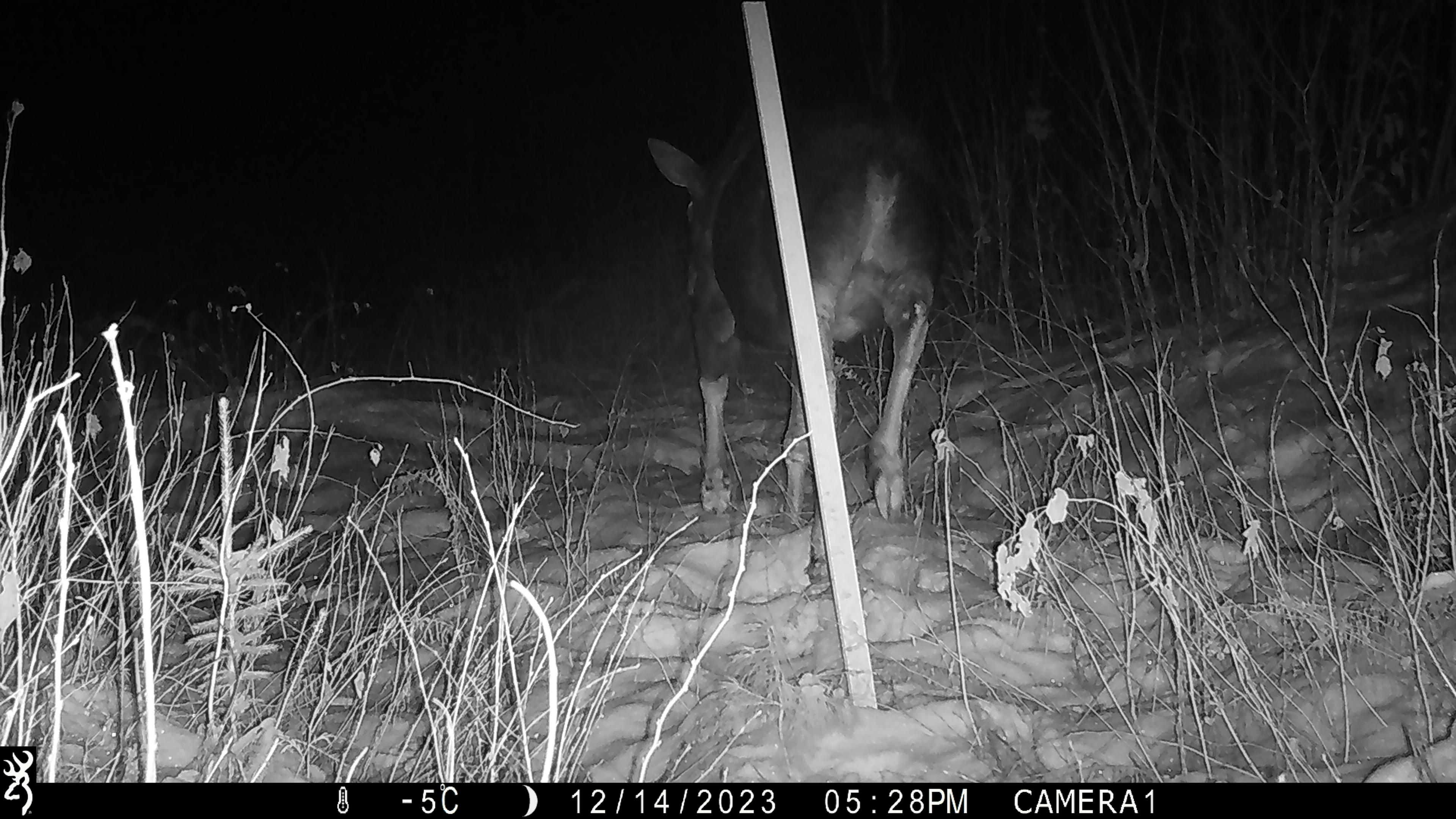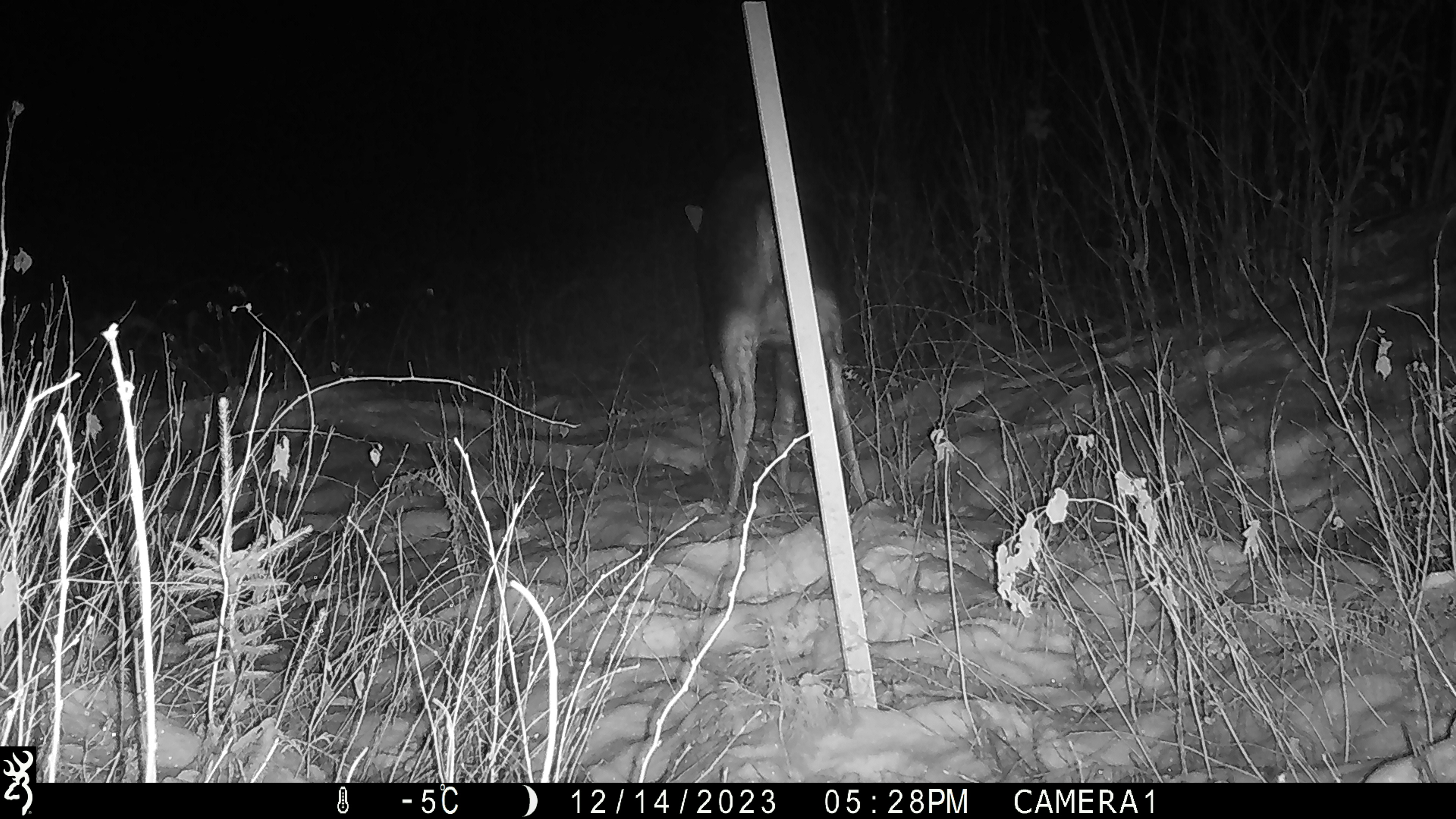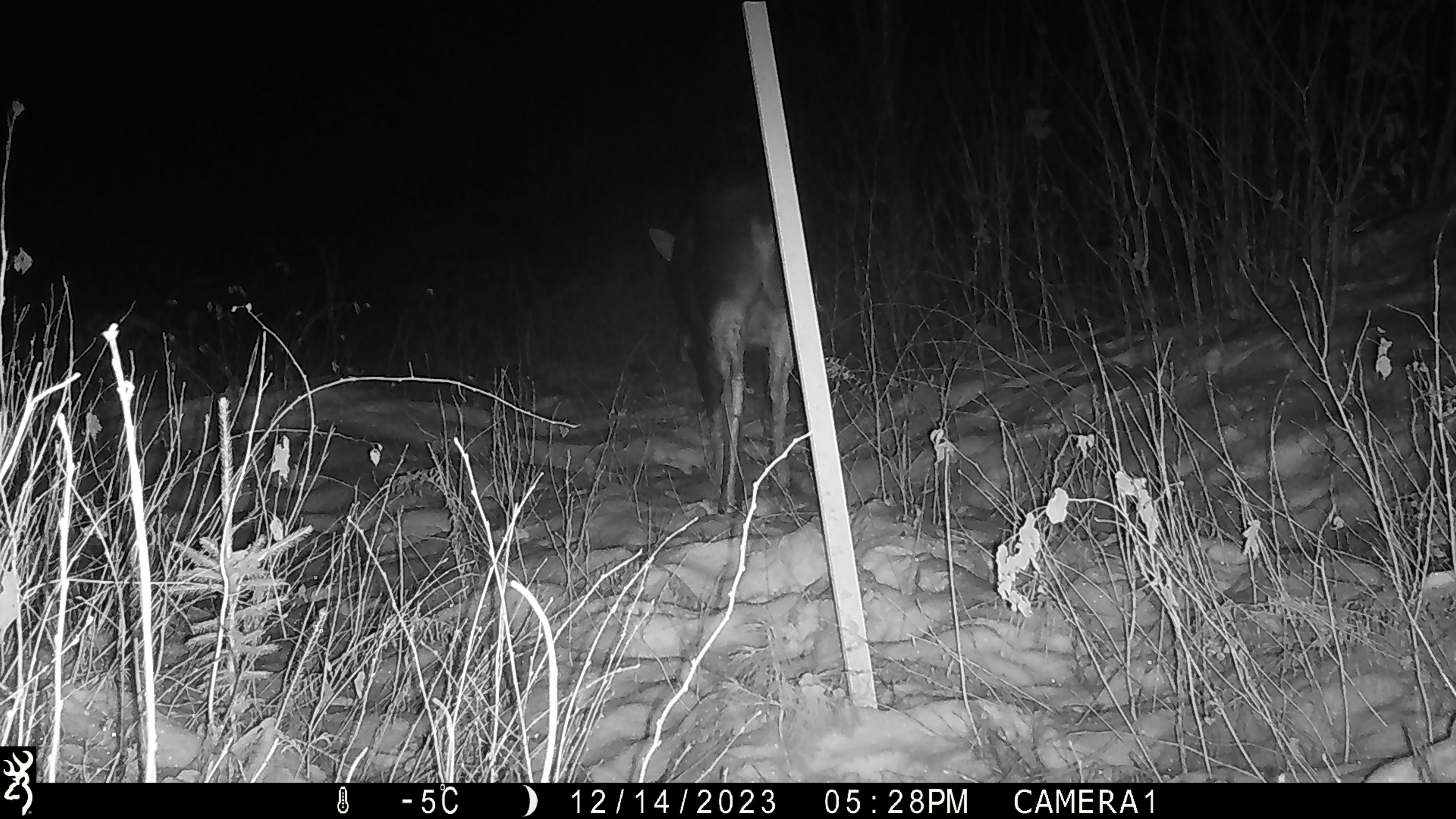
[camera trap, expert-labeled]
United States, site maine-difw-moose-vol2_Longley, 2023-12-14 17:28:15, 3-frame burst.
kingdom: Animalia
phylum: Chordata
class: Mammalia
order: Artiodactyla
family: Cervidae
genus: Alces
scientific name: Alces alces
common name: moose